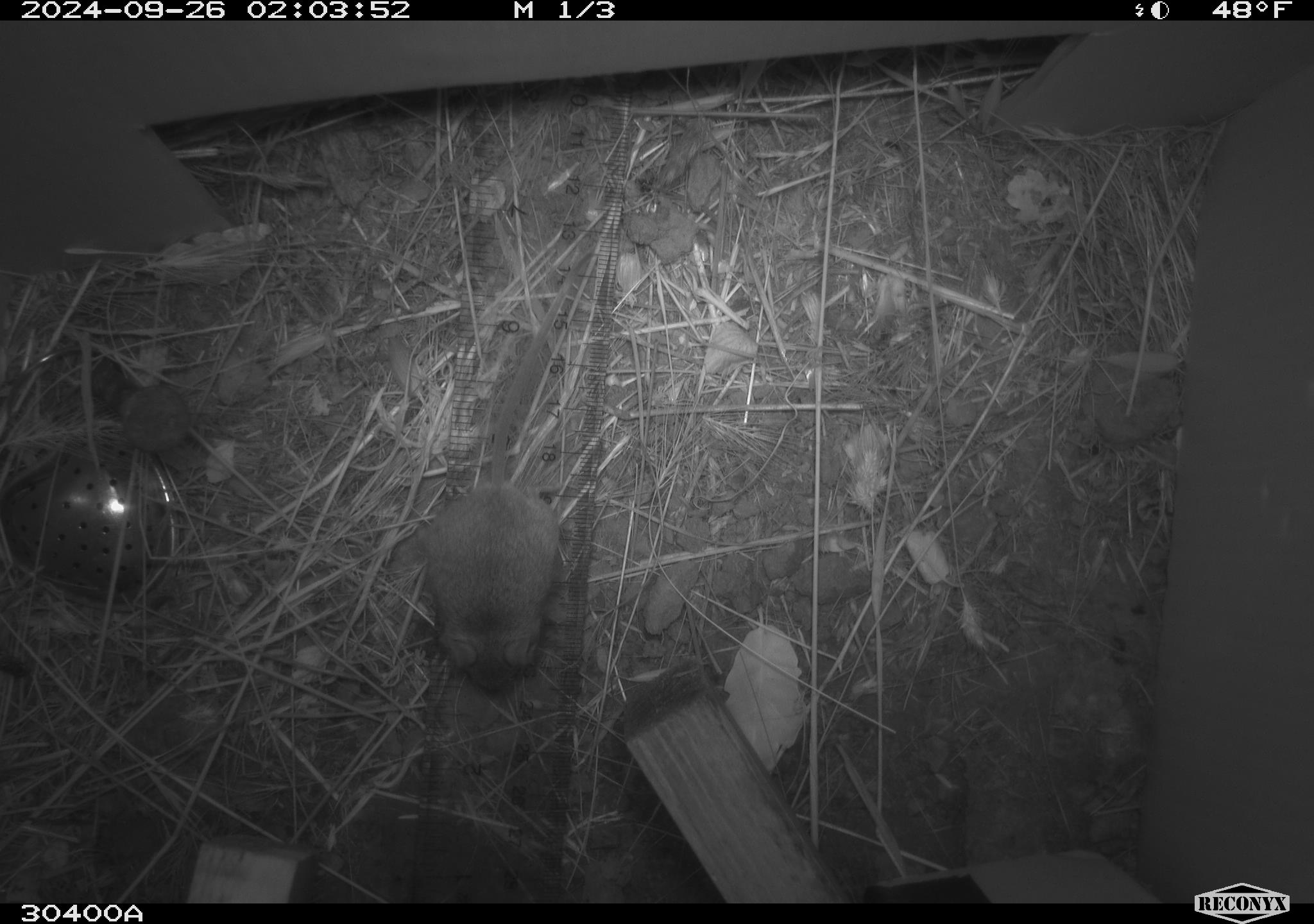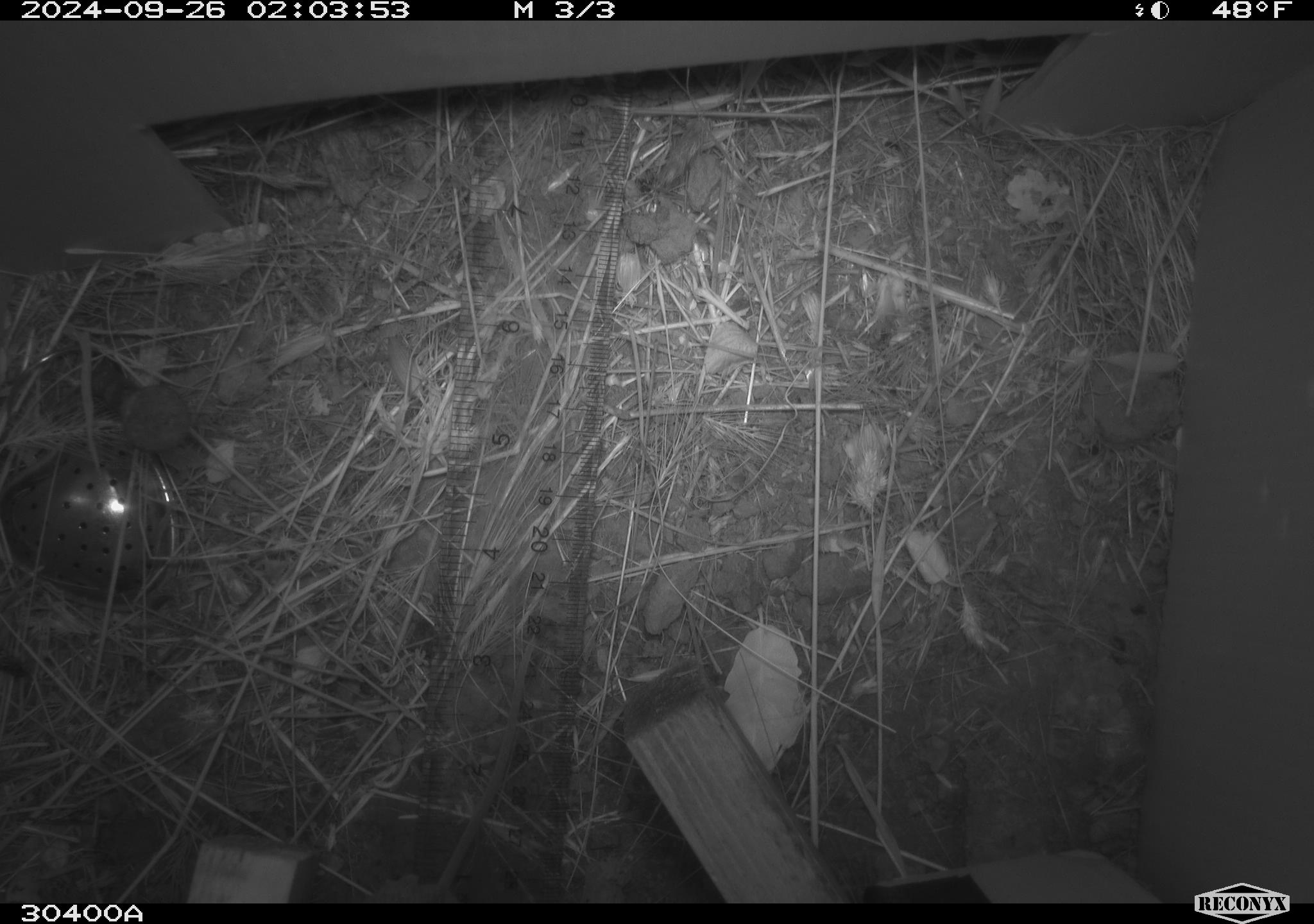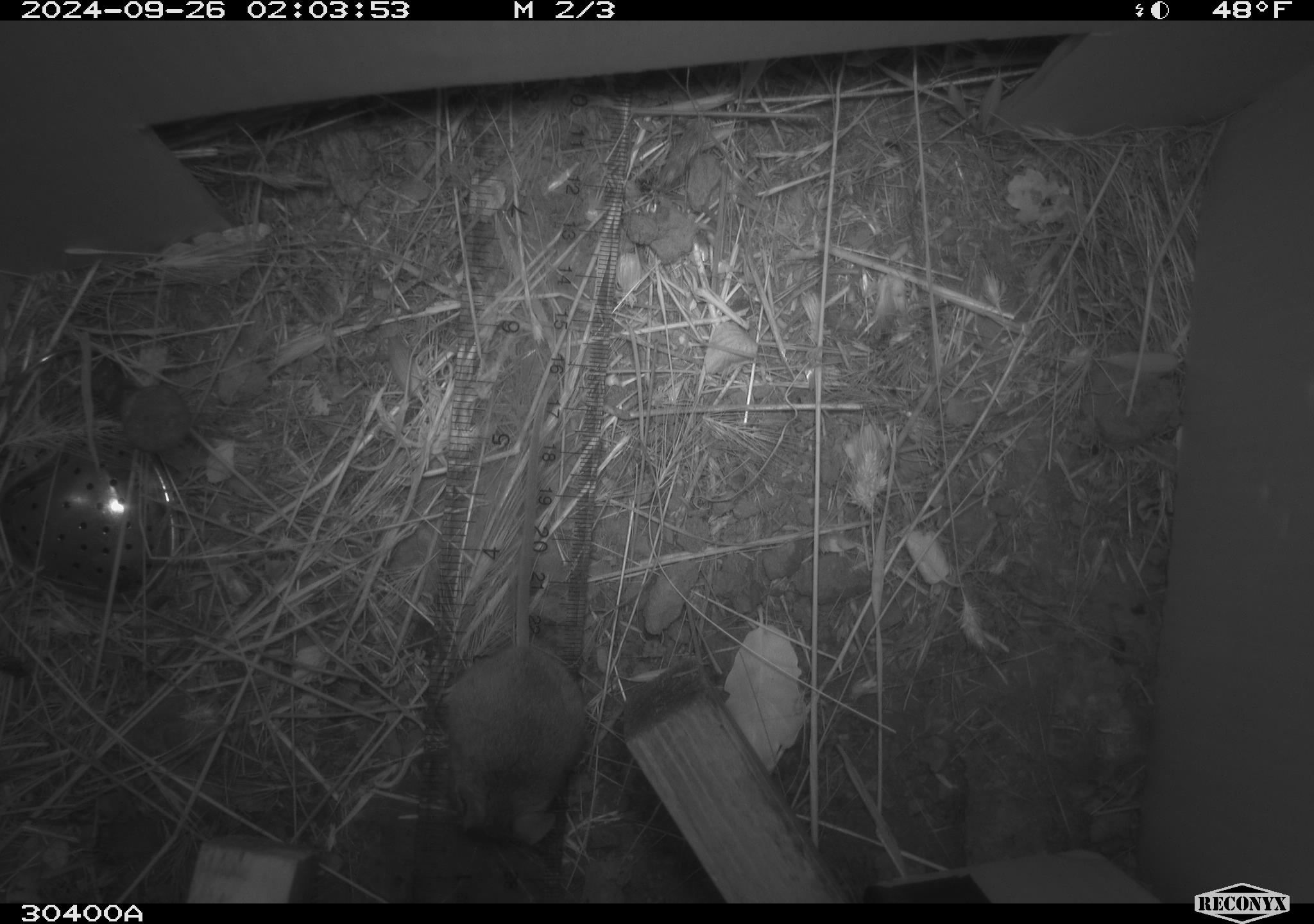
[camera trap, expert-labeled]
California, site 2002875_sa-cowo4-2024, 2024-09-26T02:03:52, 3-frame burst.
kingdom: Animalia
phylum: Chordata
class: Mammalia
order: Rodentia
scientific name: Rodentia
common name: mouse species